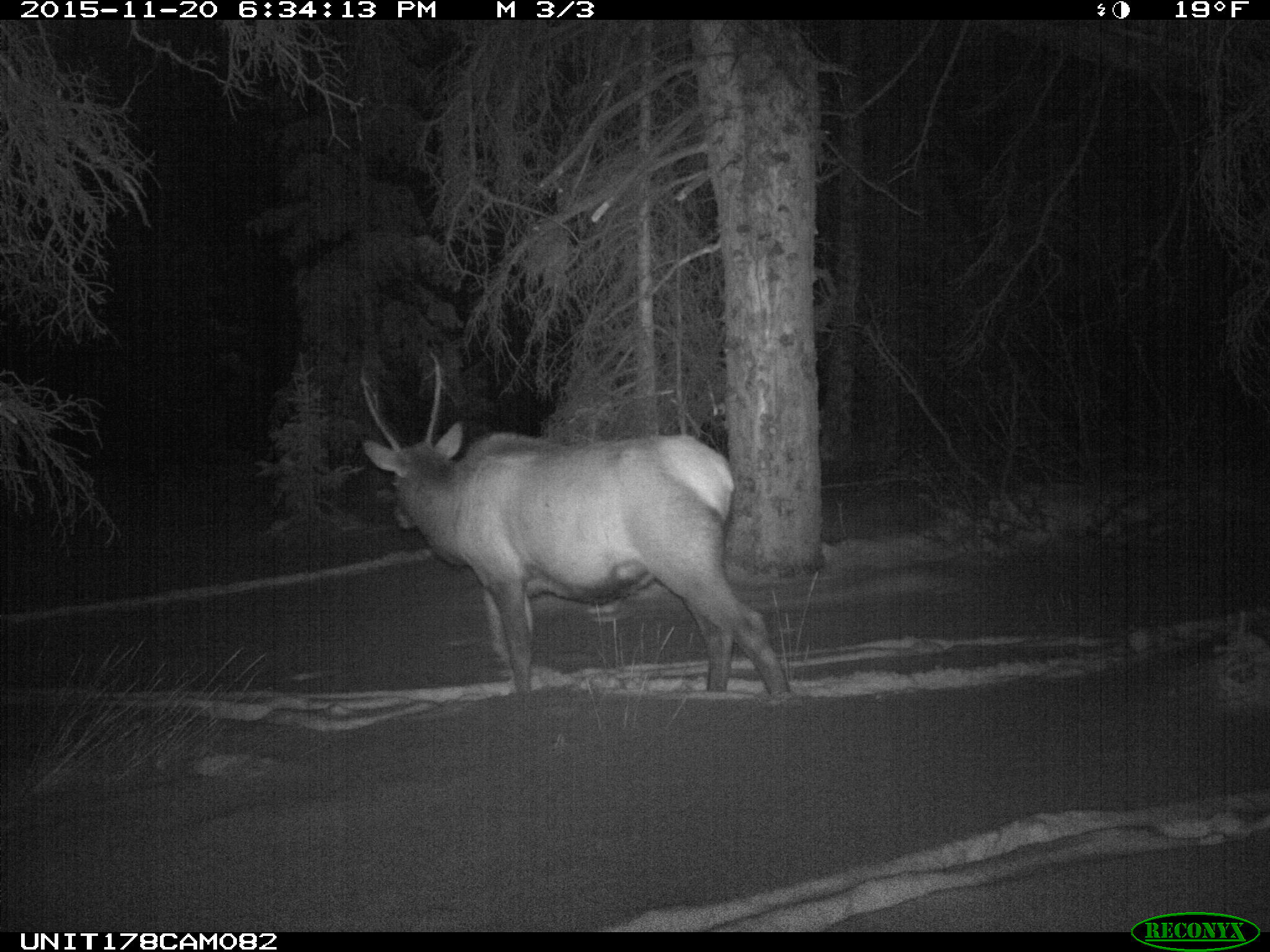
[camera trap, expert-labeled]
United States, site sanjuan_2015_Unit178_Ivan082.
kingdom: Animalia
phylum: Chordata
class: Mammalia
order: Artiodactyla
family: Cervidae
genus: Cervus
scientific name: Cervus elaphus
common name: red deer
Cervus elaphus (red deer).